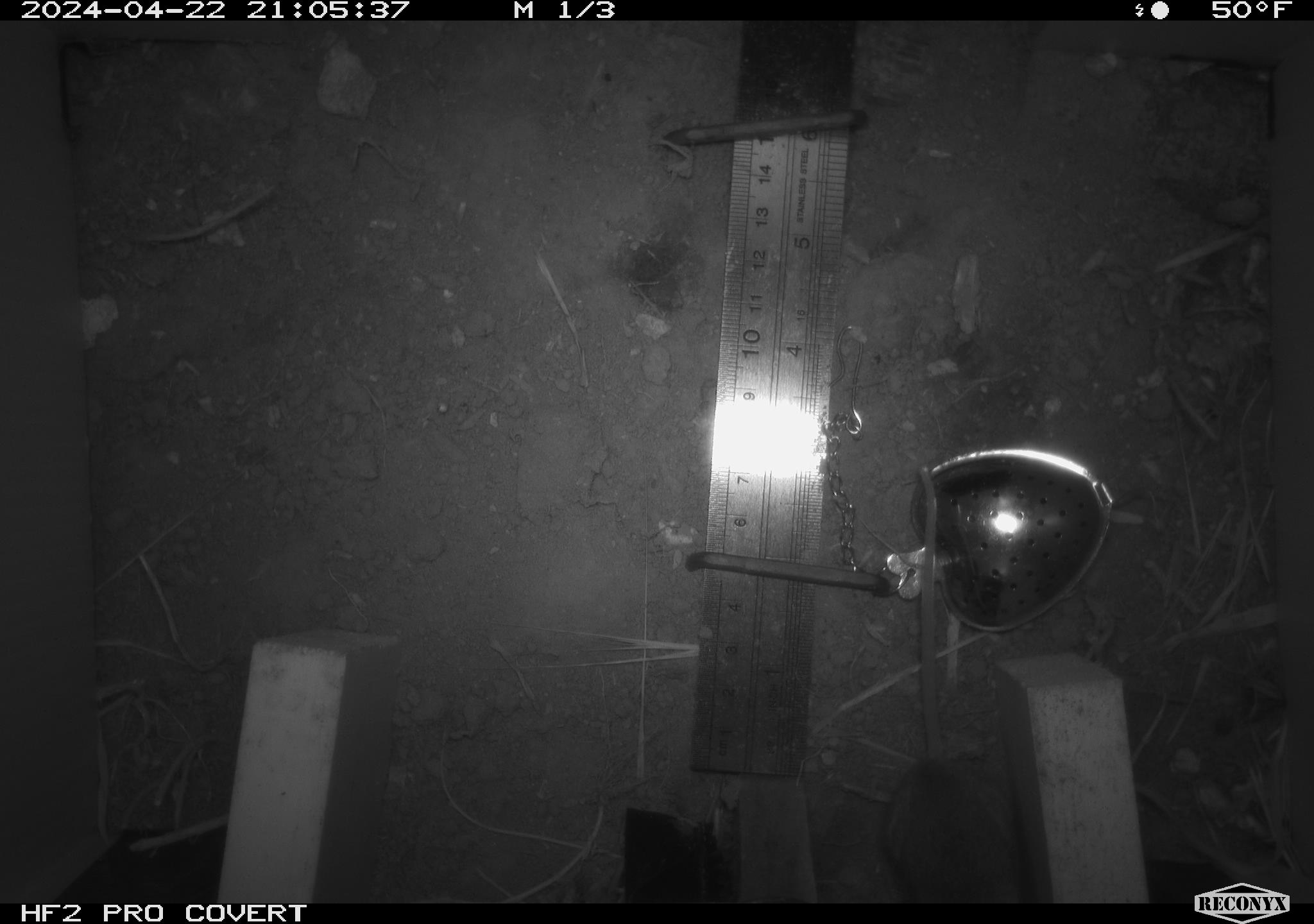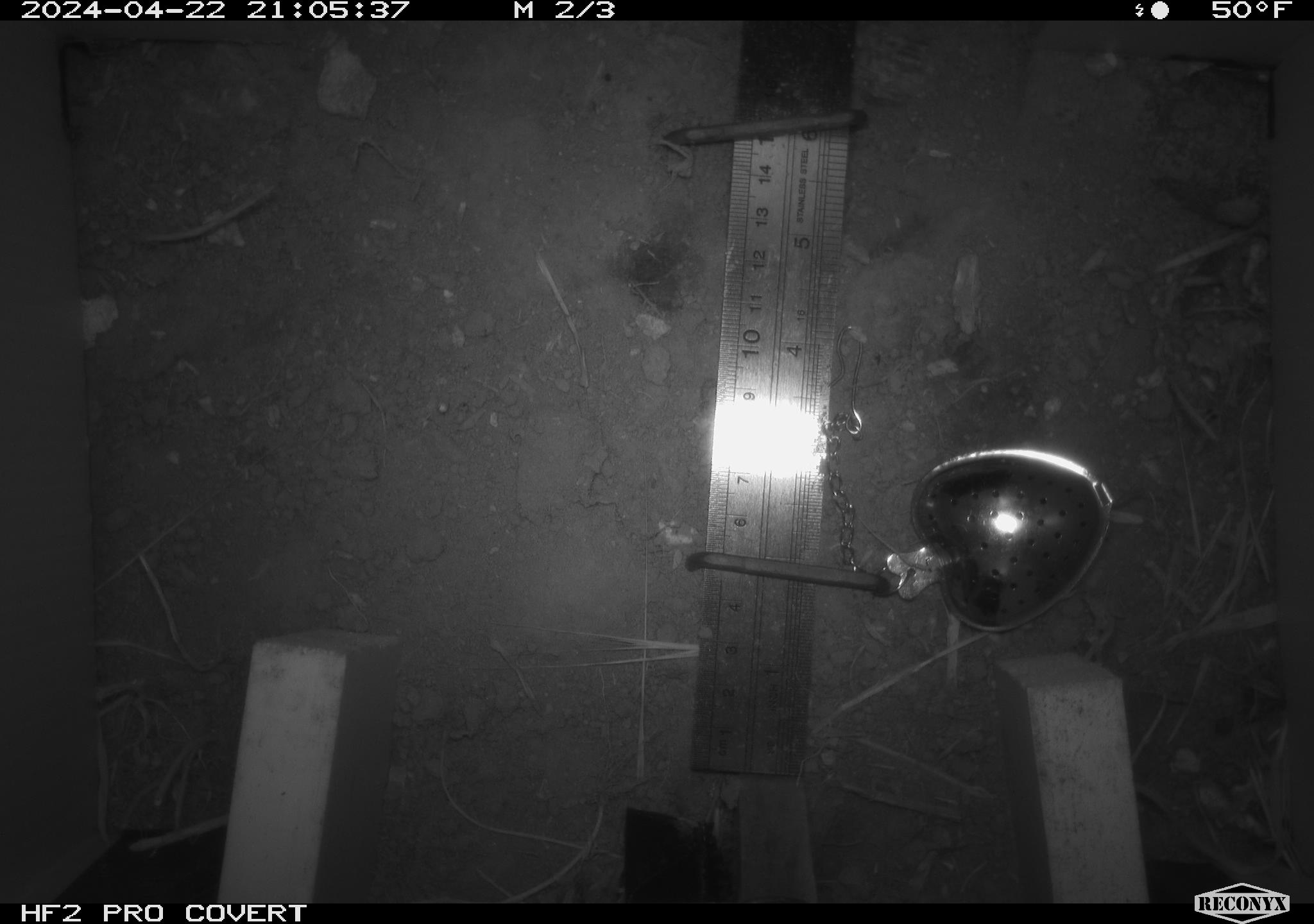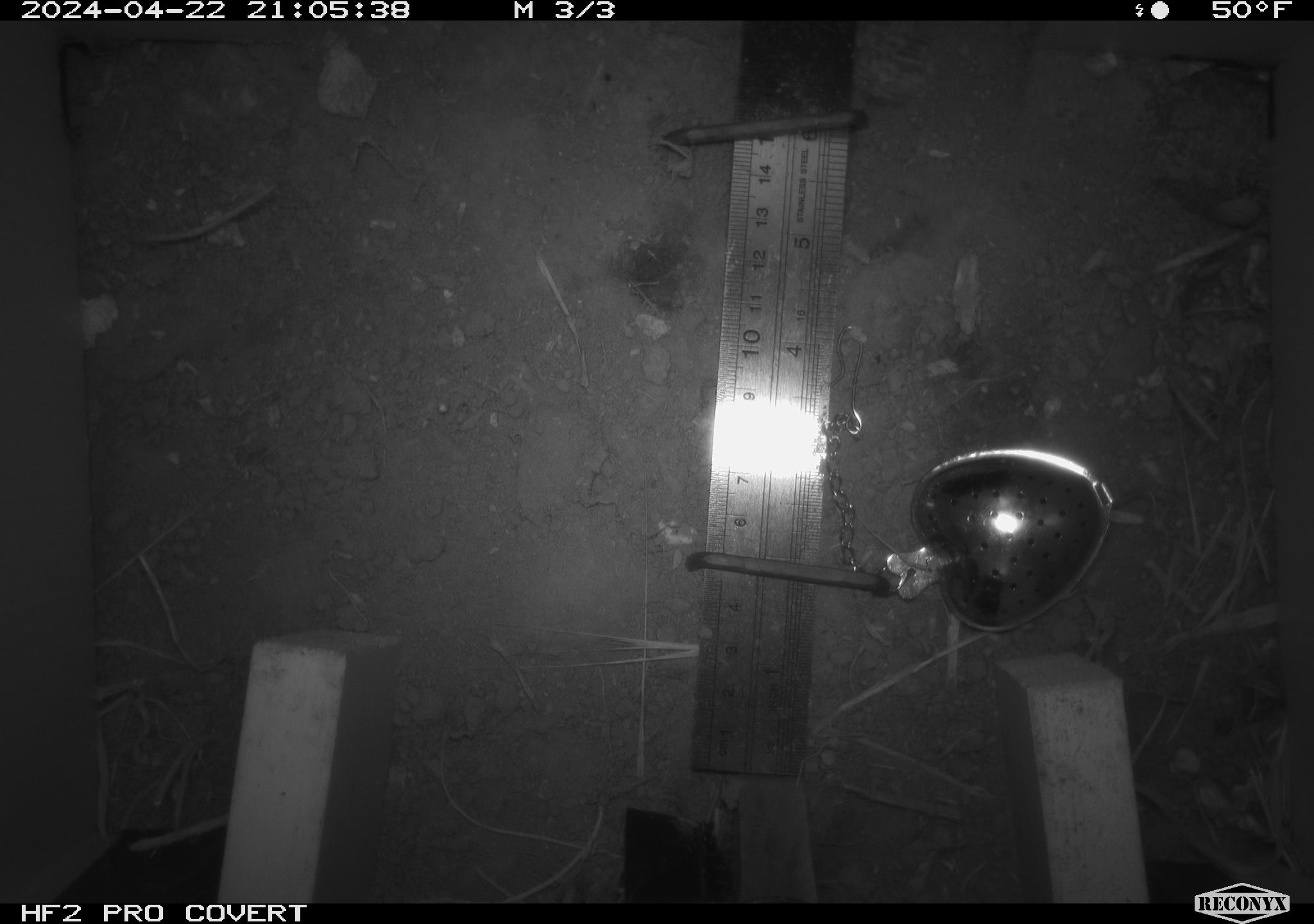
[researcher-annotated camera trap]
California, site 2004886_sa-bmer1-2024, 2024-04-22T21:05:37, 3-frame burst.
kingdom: Animalia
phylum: Chordata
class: Mammalia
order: Rodentia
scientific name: Rodentia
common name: mouse species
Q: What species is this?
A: Mouse species (Rodentia).